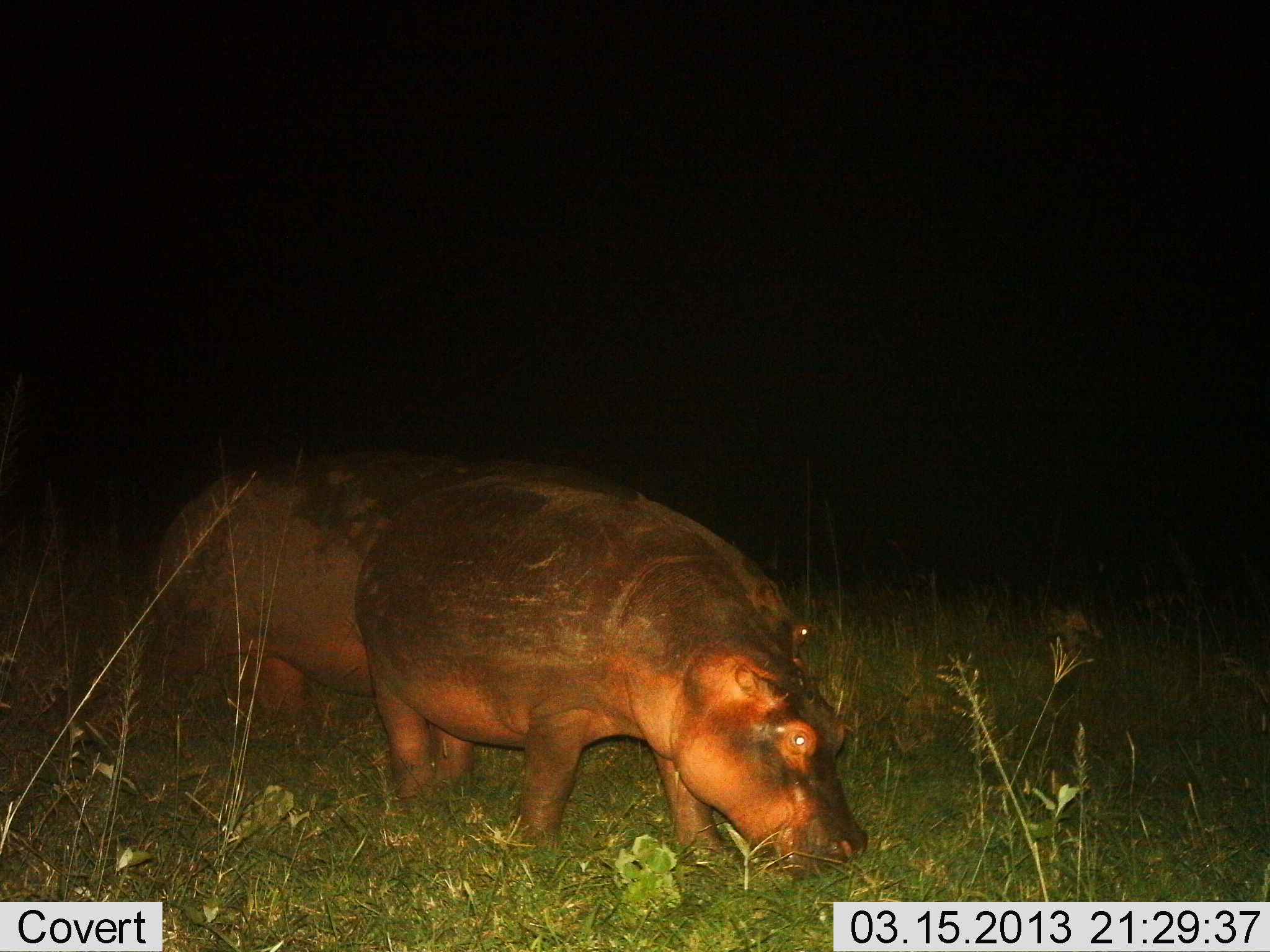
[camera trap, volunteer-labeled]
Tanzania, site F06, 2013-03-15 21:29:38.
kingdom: Animalia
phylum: Chordata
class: Mammalia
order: Artiodactyla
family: Hippopotamidae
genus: Hippopotamus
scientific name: Hippopotamus amphibius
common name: hippopotamus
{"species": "hippopotamus (Hippopotamus amphibius)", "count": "2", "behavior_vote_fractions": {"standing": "17%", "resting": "0%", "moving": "13%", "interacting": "0%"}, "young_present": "0%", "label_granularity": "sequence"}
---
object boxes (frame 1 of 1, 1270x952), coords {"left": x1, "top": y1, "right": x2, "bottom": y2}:
animal: {"left": 355, "top": 475, "right": 869, "bottom": 886}; {"left": 144, "top": 454, "right": 810, "bottom": 761}